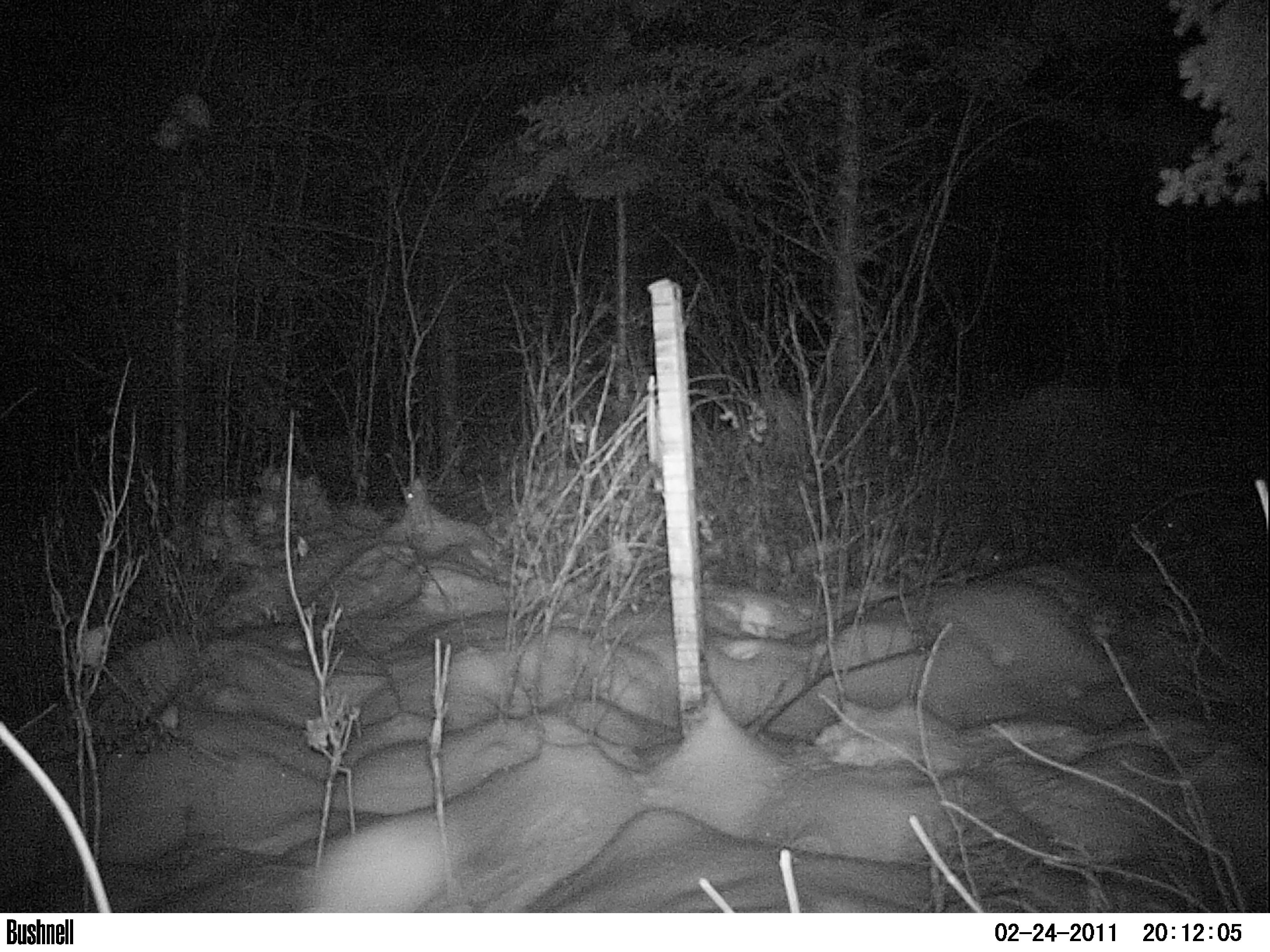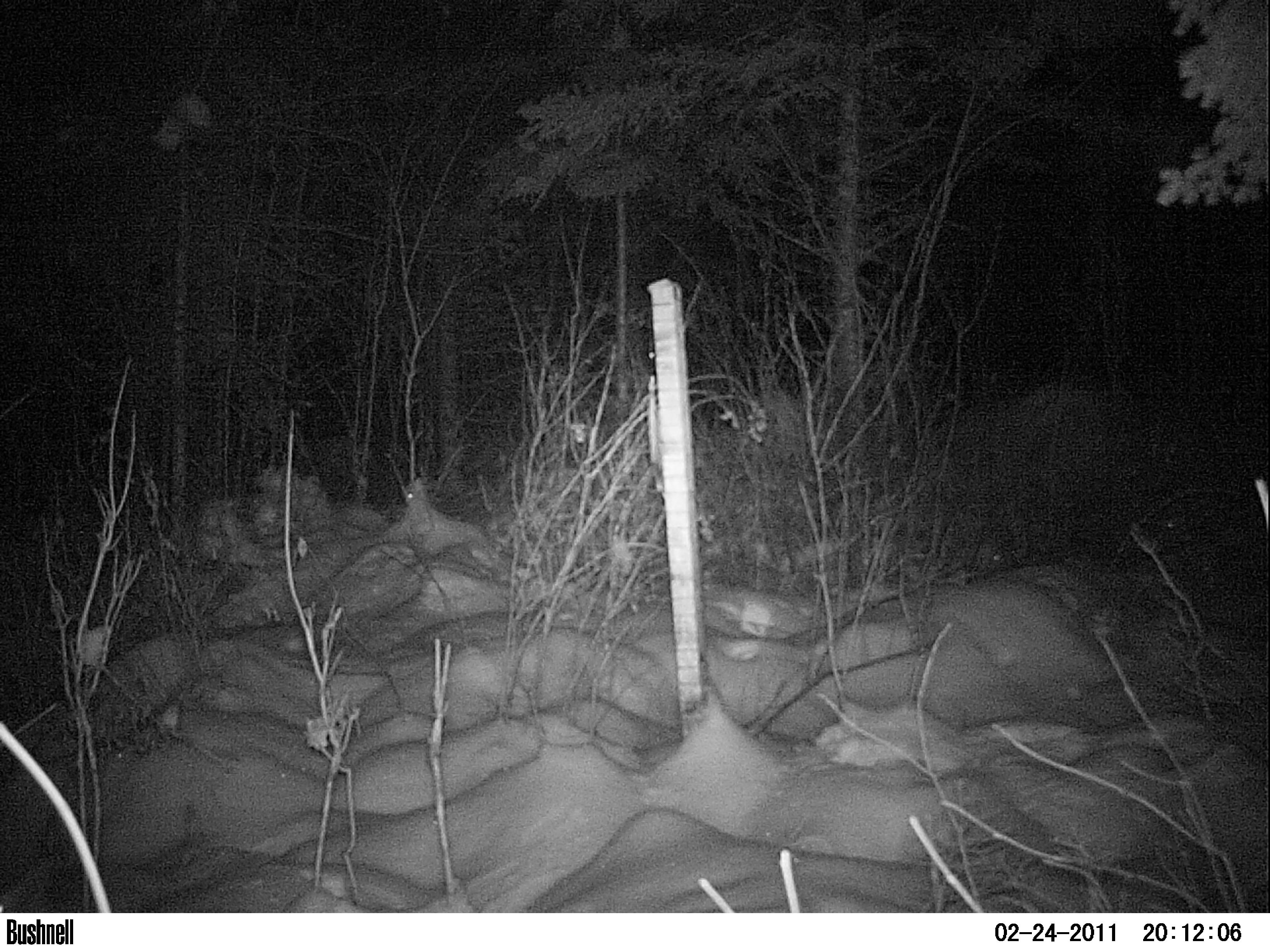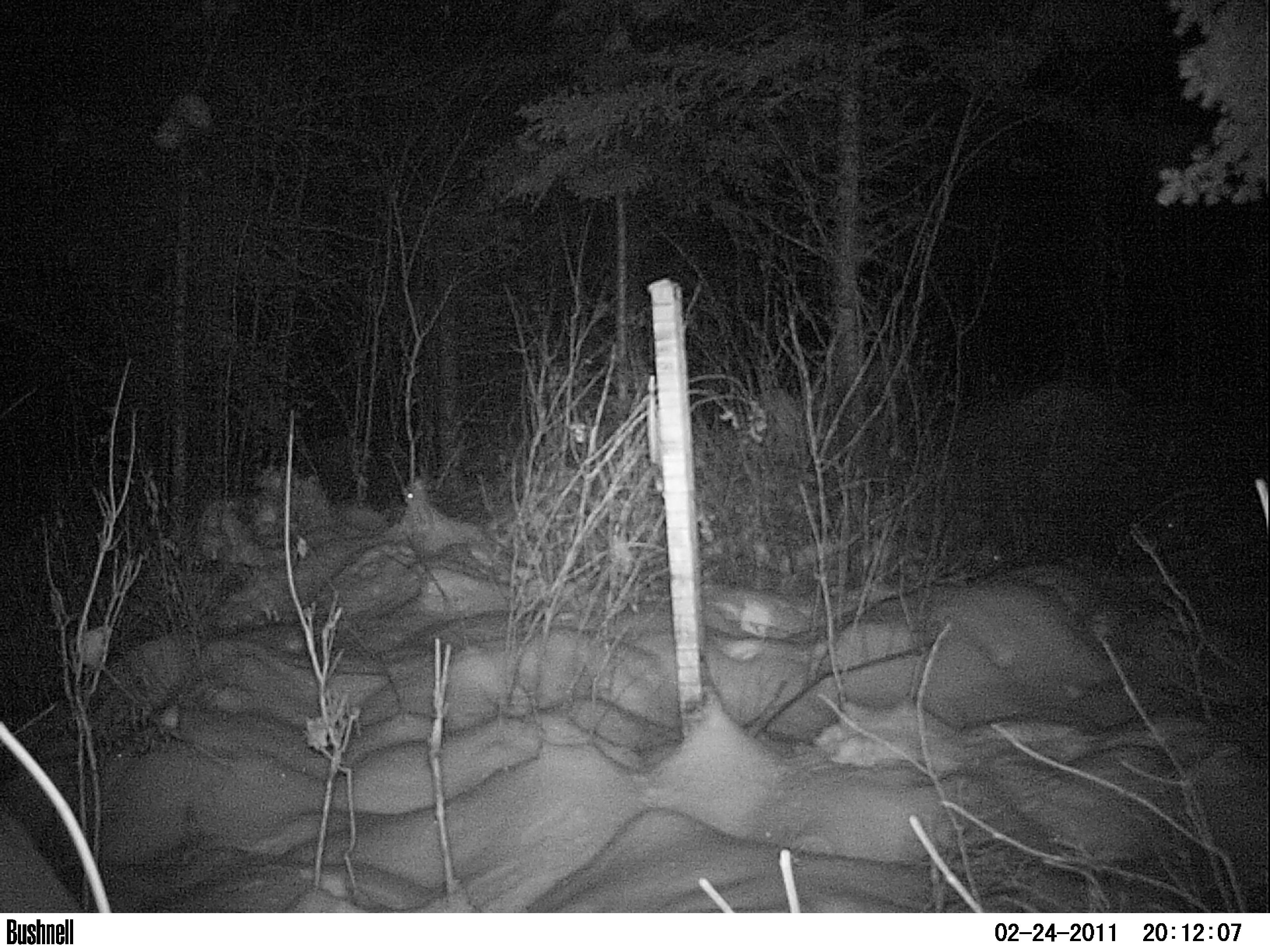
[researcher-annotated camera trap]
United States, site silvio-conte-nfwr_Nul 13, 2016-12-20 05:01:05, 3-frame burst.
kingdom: Animalia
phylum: Chordata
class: Mammalia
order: Lagomorpha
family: Leporidae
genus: Lepus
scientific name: Lepus americanus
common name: snowshoe hare